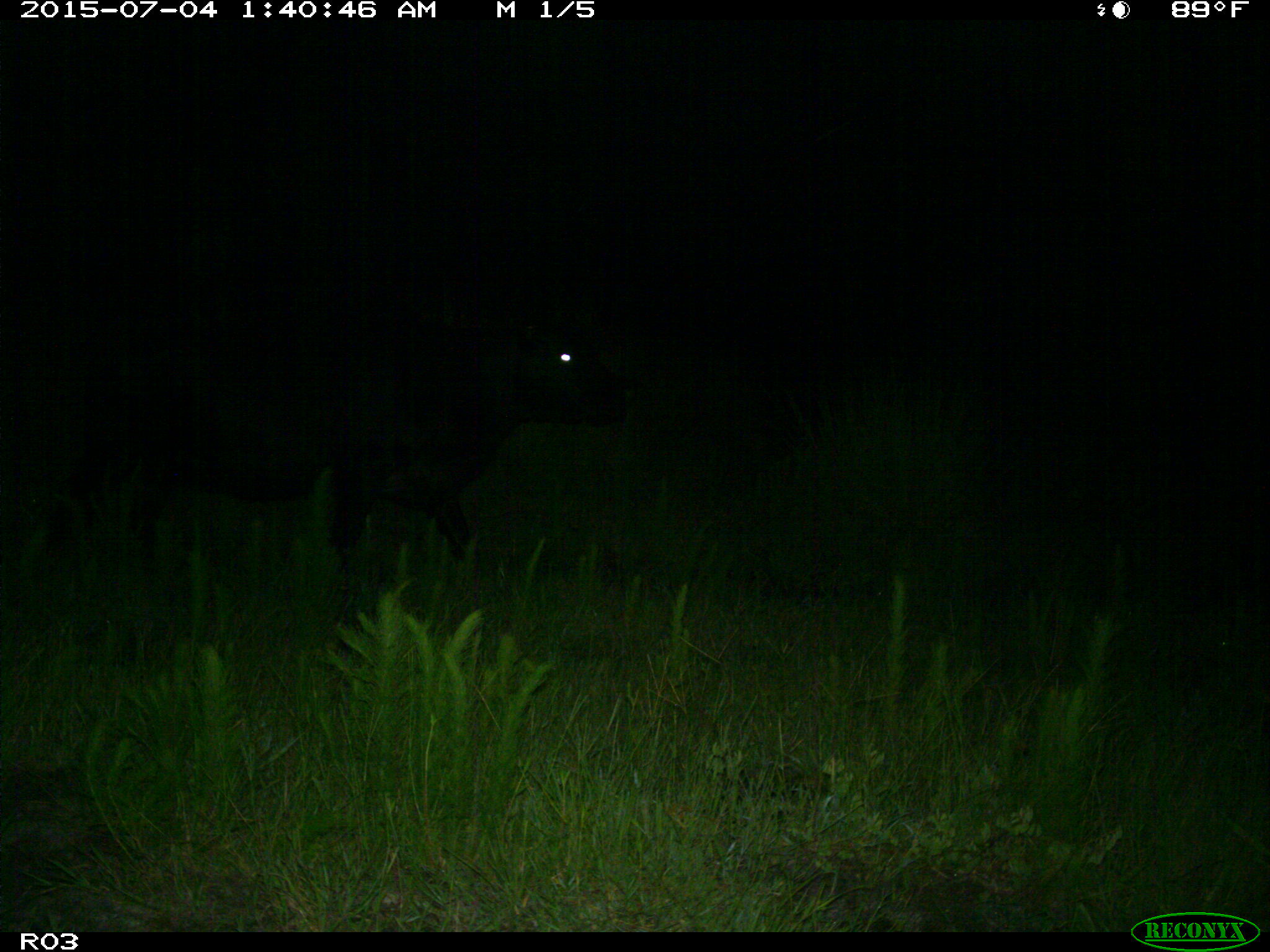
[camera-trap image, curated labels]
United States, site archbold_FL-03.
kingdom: Animalia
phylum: Chordata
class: Mammalia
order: Artiodactyla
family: Bovidae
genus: Bos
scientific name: Bos taurus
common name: domestic cow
Bos taurus (domestic cow).